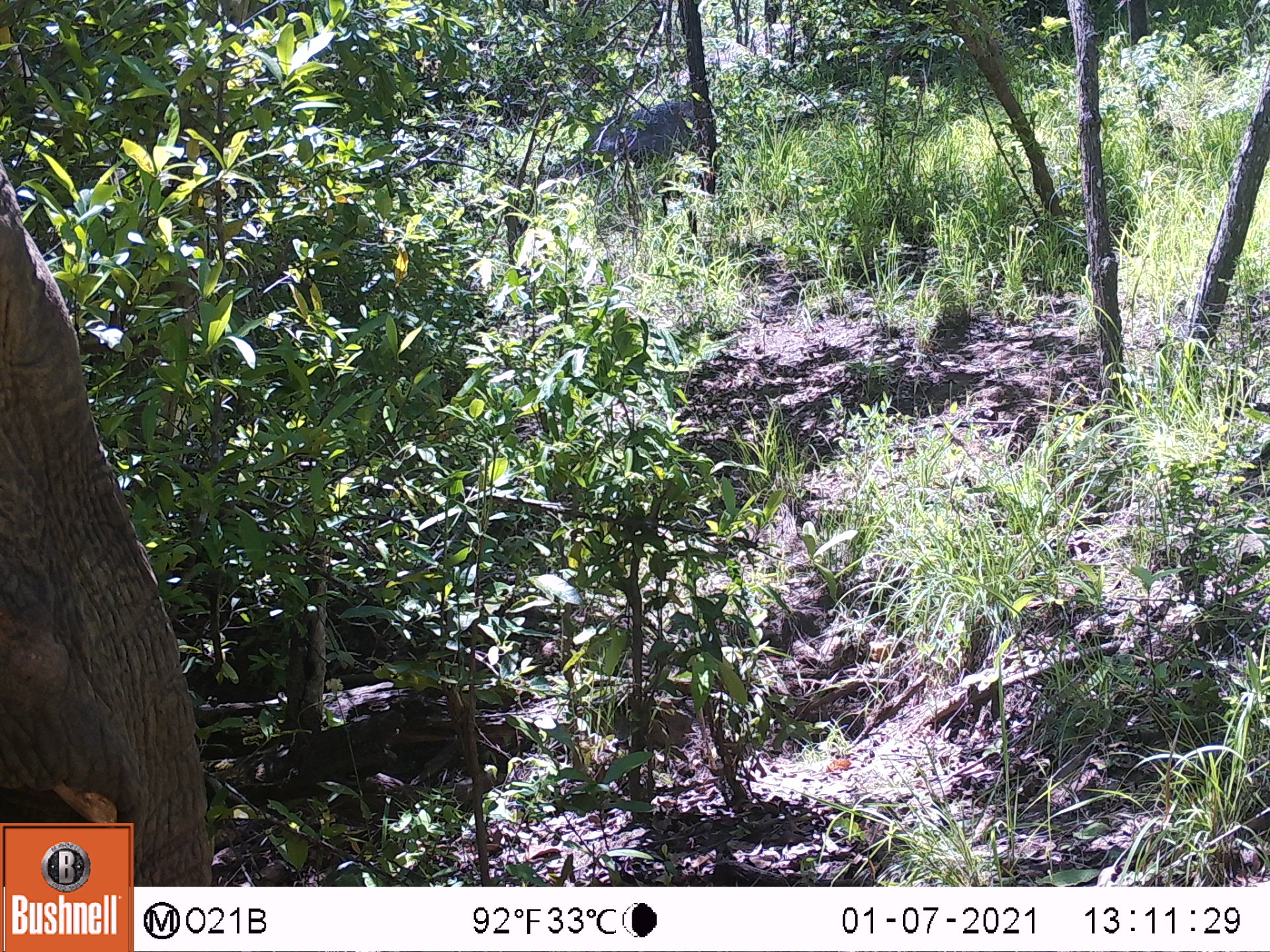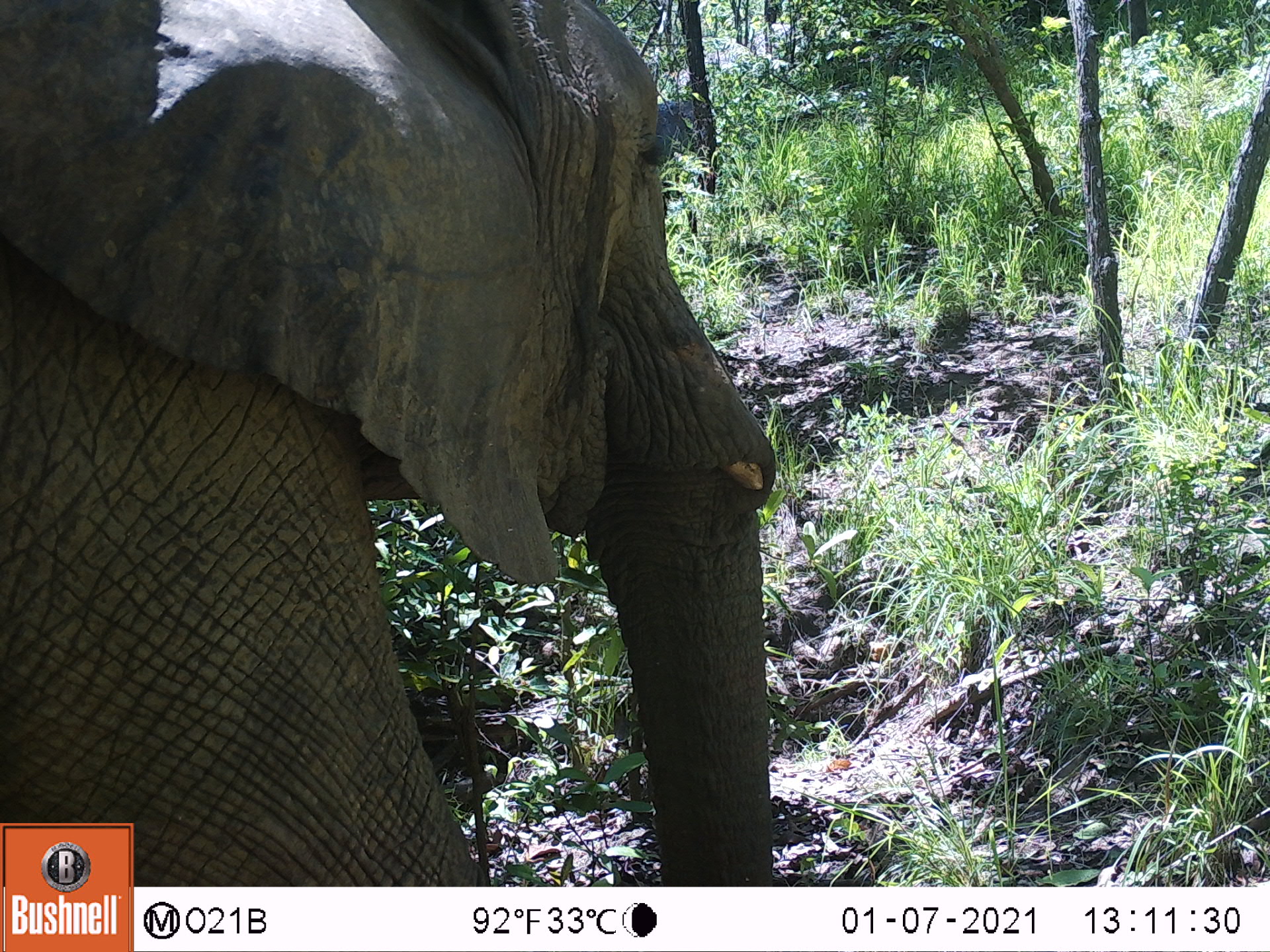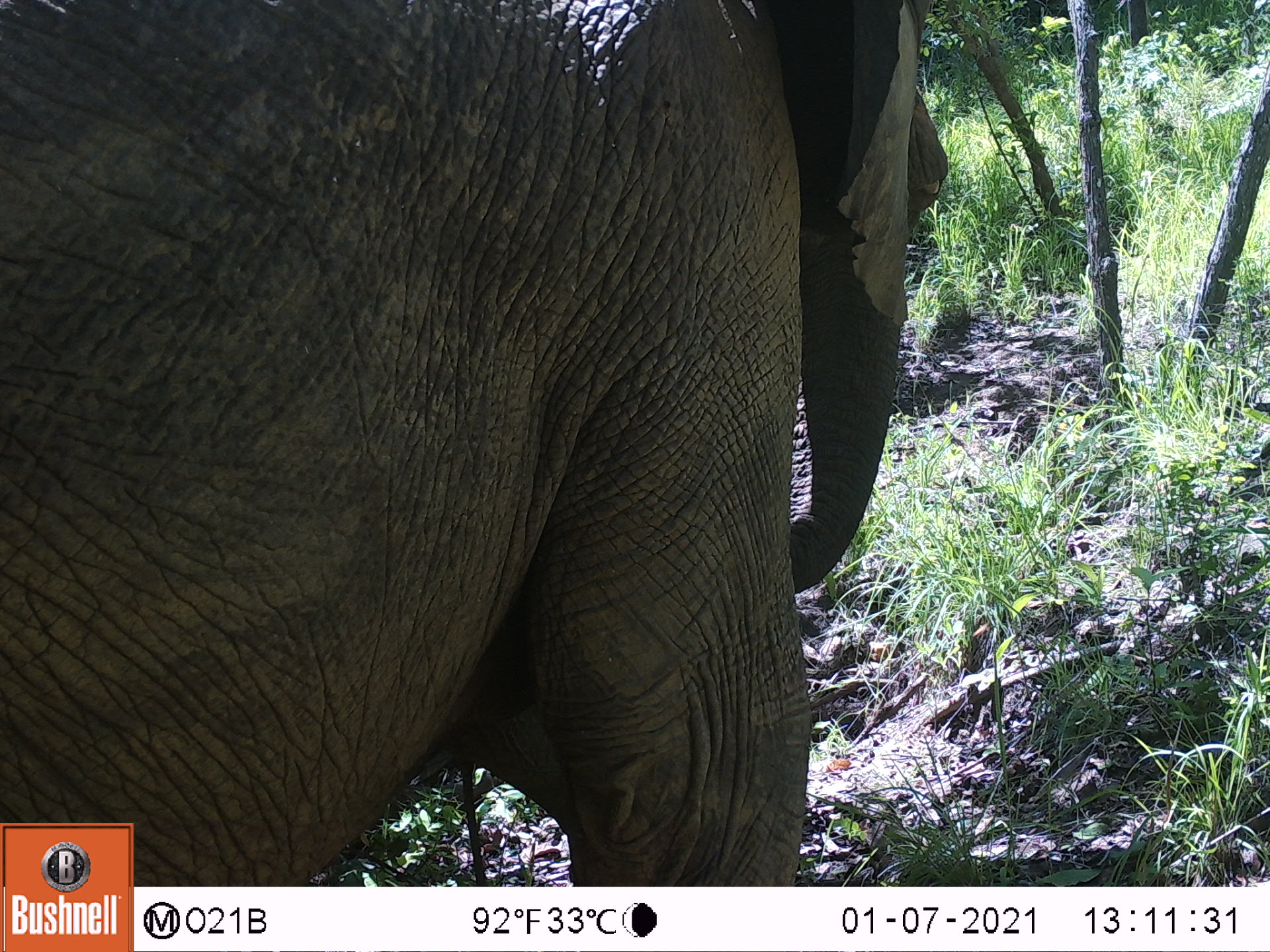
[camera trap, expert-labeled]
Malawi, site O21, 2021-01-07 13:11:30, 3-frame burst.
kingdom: Animalia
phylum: Chordata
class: Mammalia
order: Proboscidea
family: Elephantidae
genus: Loxodonta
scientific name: Loxodonta africana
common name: african savanna elephant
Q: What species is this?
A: African savanna elephant (Loxodonta africana).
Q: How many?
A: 1.